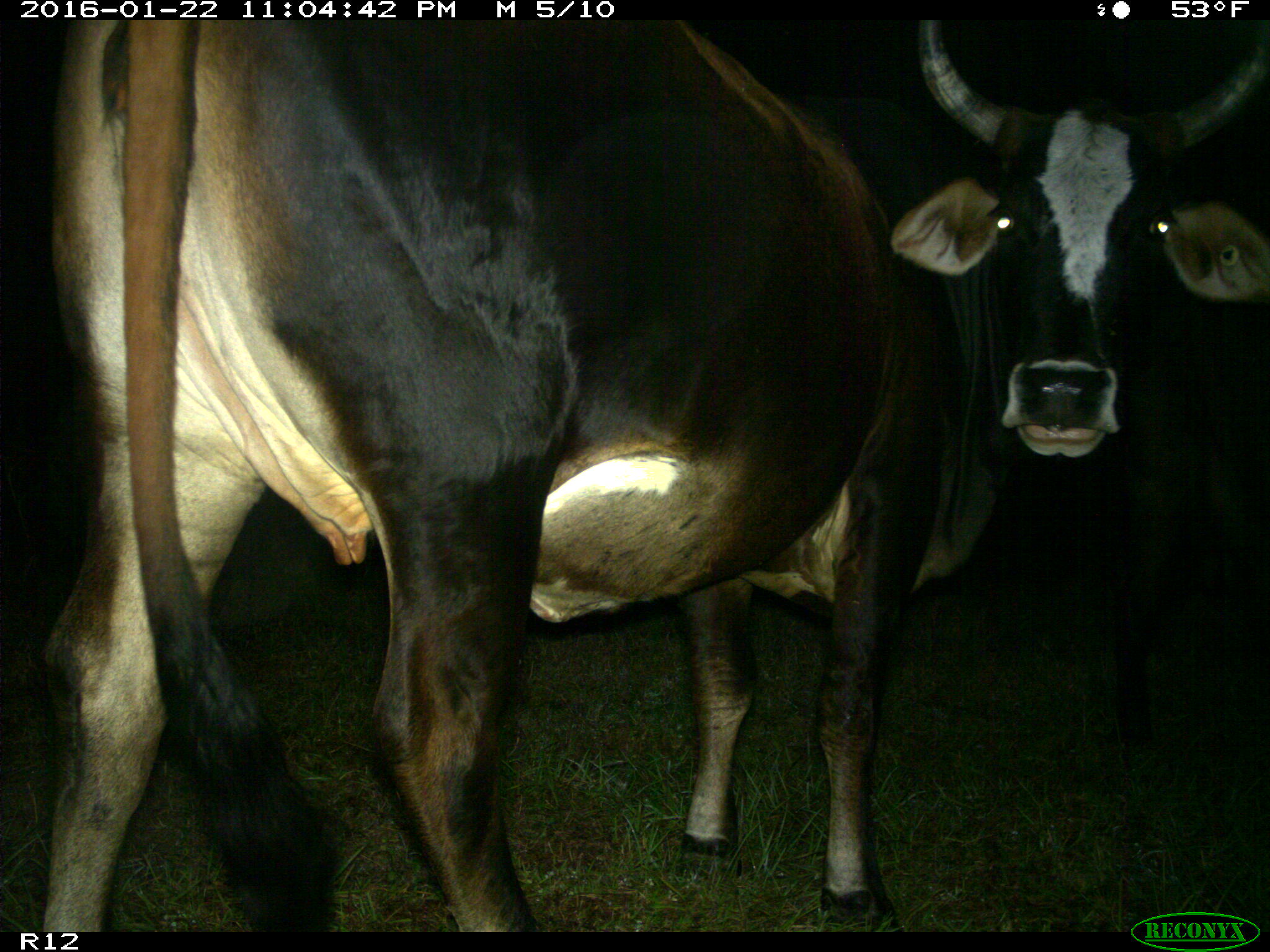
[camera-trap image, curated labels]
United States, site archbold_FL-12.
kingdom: Animalia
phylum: Chordata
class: Mammalia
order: Artiodactyla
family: Bovidae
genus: Bos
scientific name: Bos taurus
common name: domestic cow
Bos taurus (domestic cow).